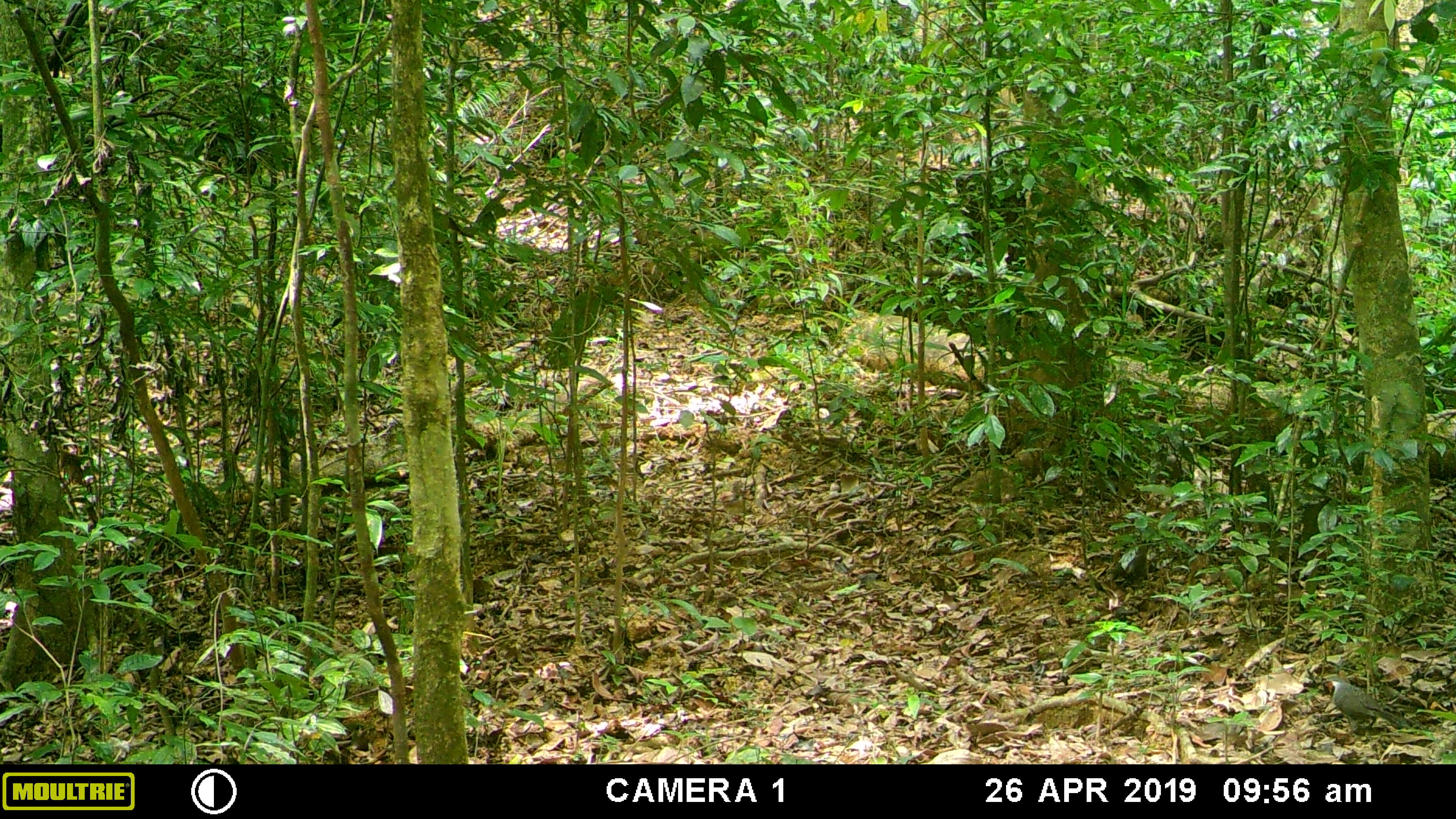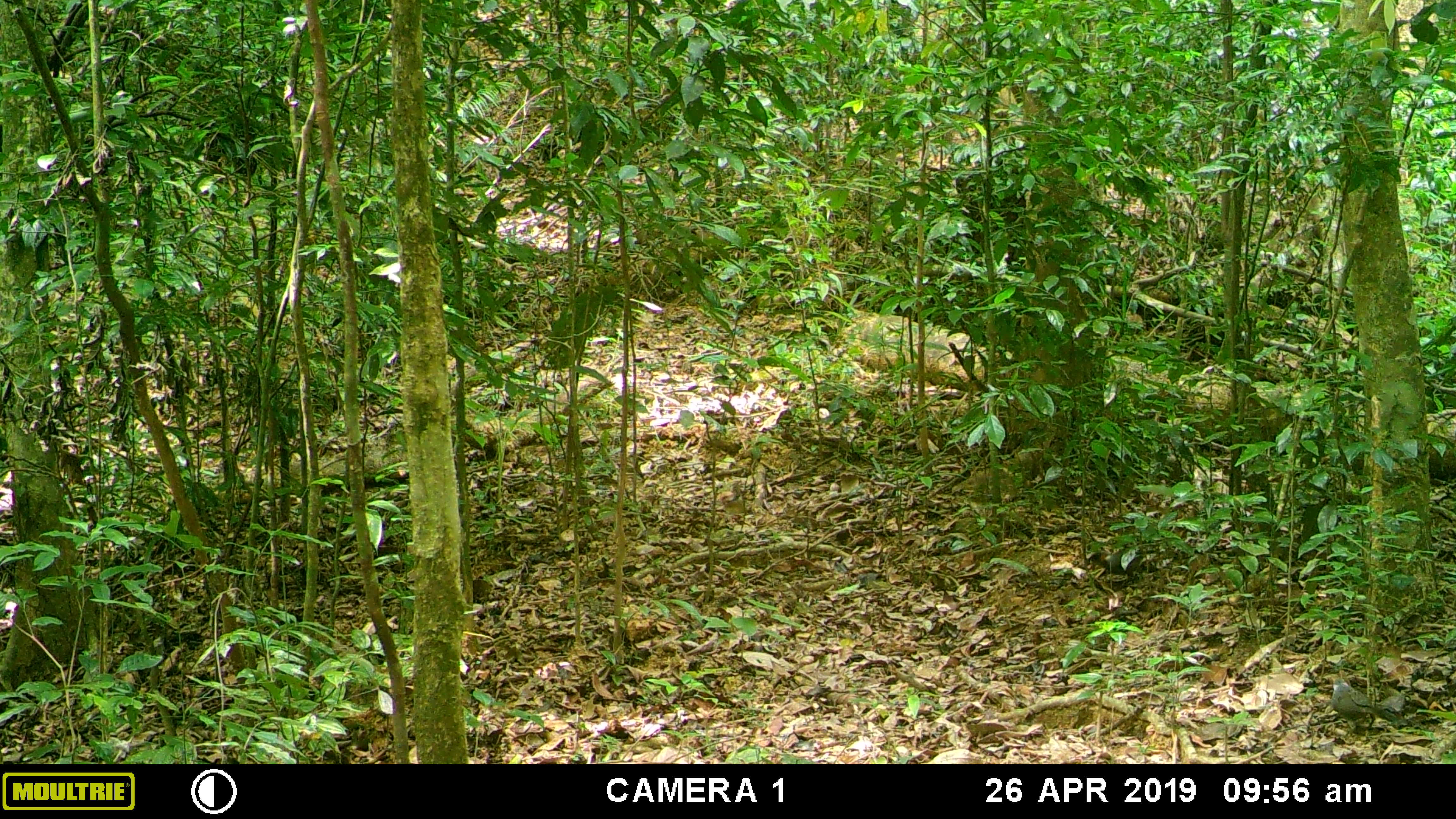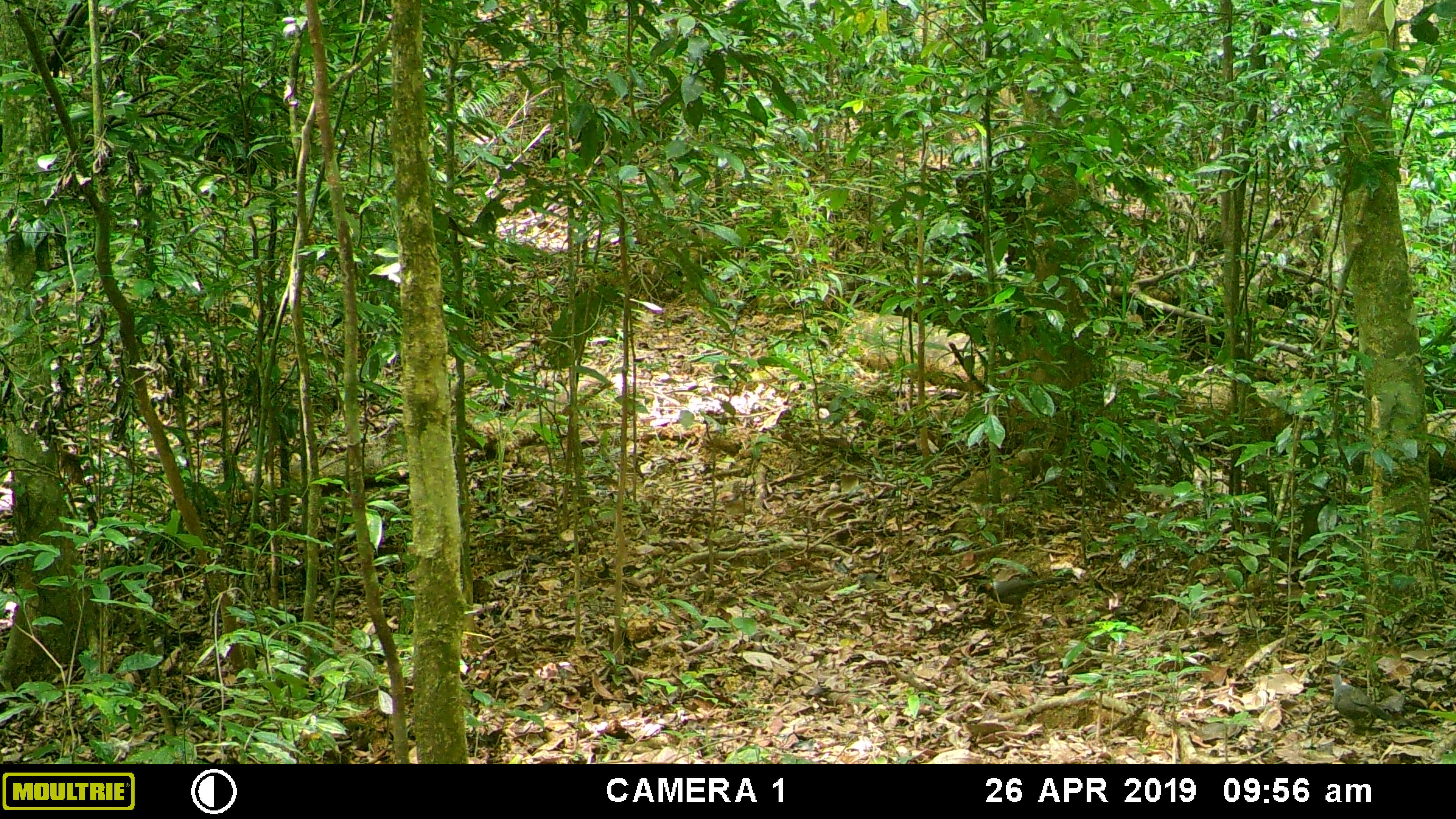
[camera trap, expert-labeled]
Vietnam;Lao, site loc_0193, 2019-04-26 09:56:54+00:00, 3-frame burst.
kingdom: Animalia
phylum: Chordata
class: Aves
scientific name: Aves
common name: bird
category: unidentified bird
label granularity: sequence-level